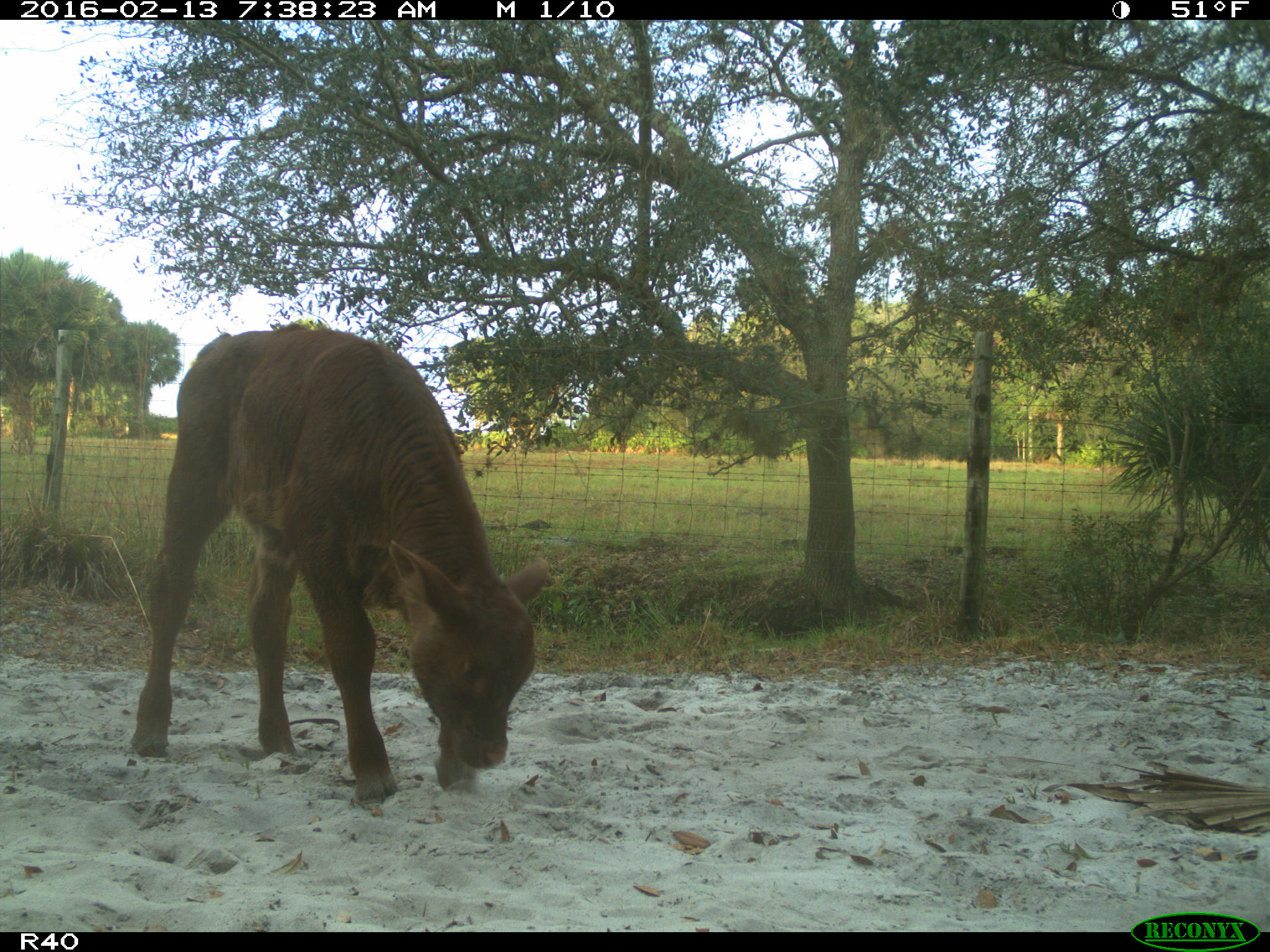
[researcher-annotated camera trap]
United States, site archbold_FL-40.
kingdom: Animalia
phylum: Chordata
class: Mammalia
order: Artiodactyla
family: Bovidae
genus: Bos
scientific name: Bos taurus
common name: domestic cow